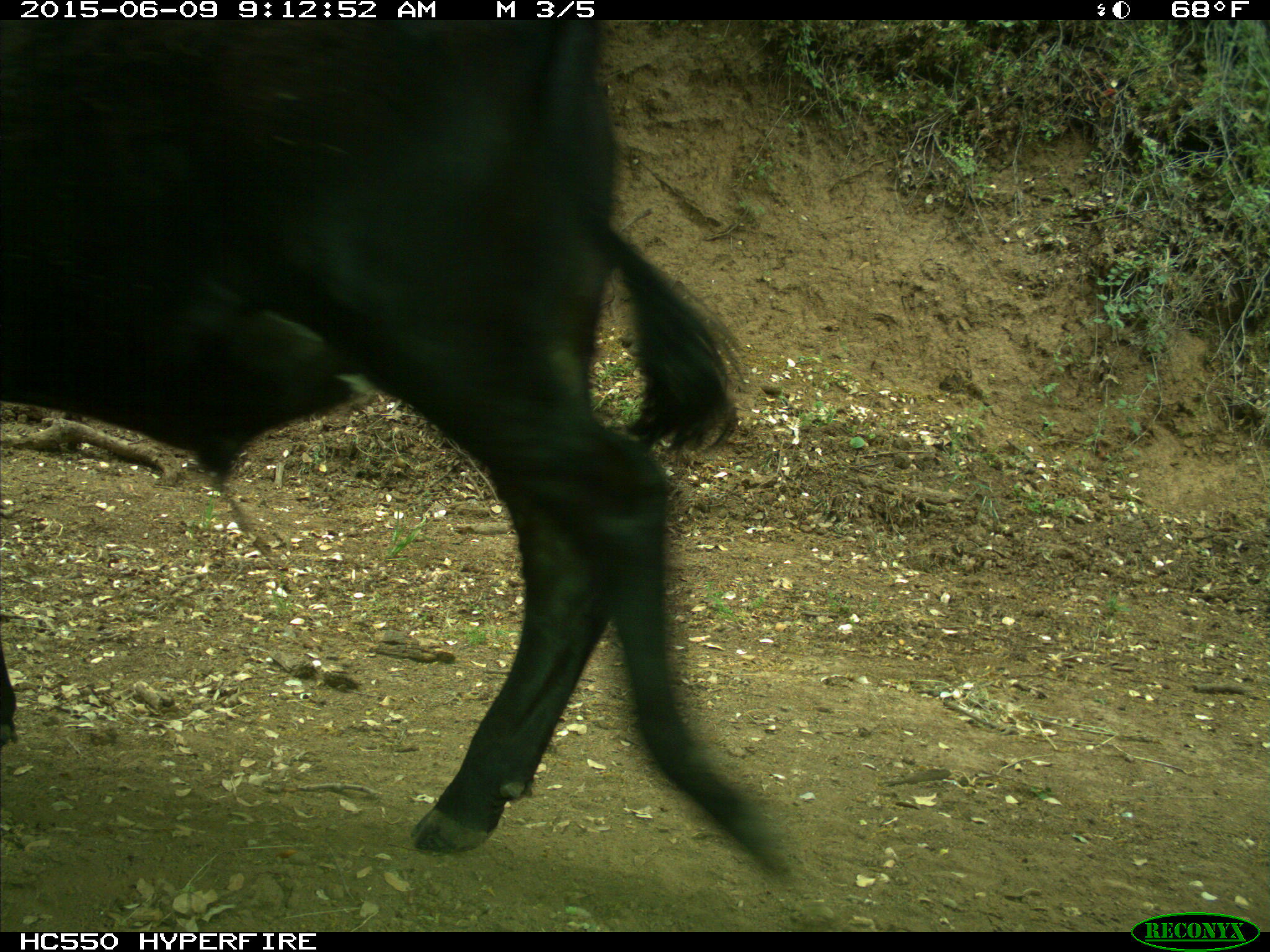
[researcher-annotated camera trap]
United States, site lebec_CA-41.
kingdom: Animalia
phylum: Chordata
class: Mammalia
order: Artiodactyla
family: Bovidae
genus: Bos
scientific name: Bos taurus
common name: domestic cow